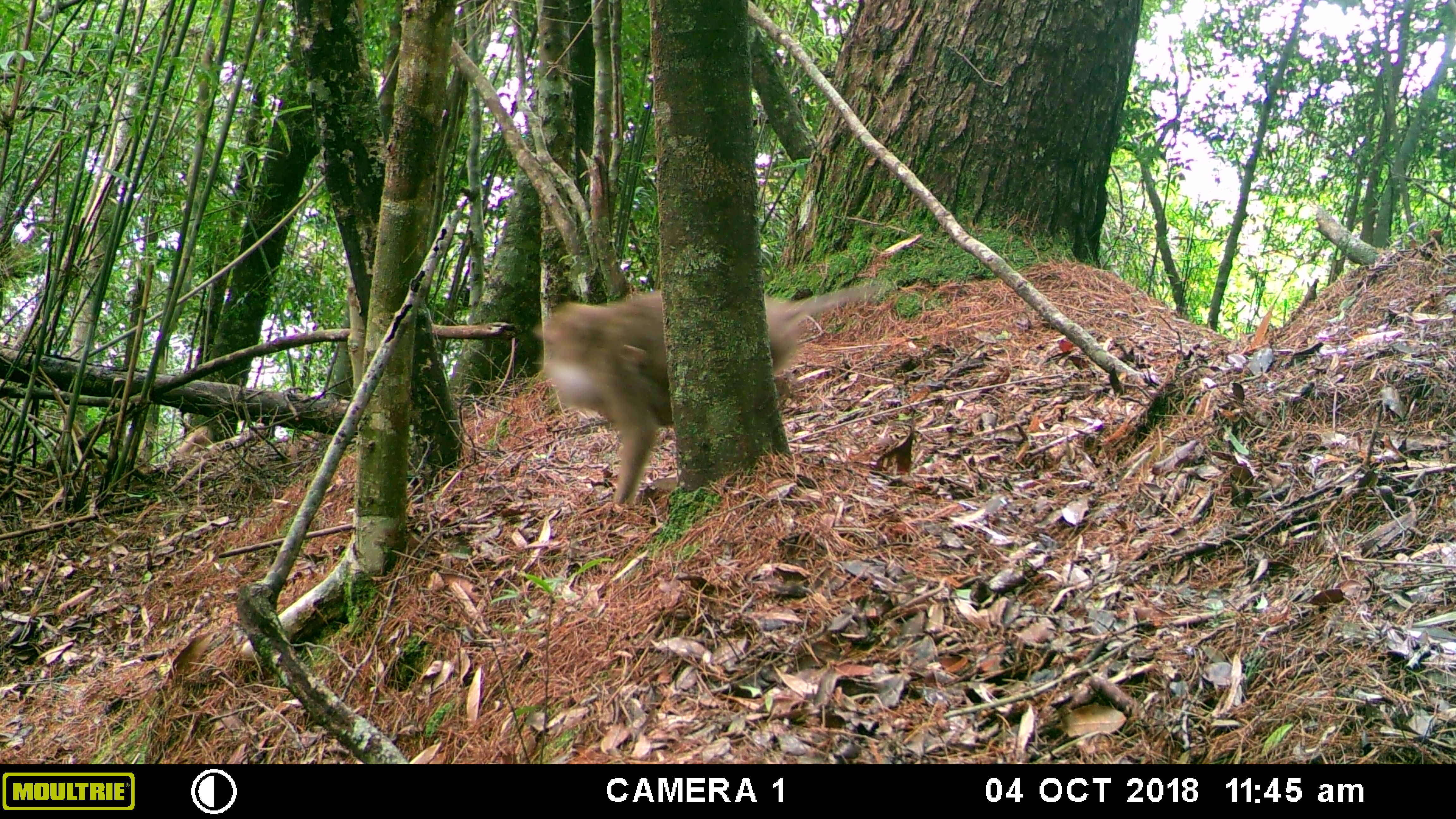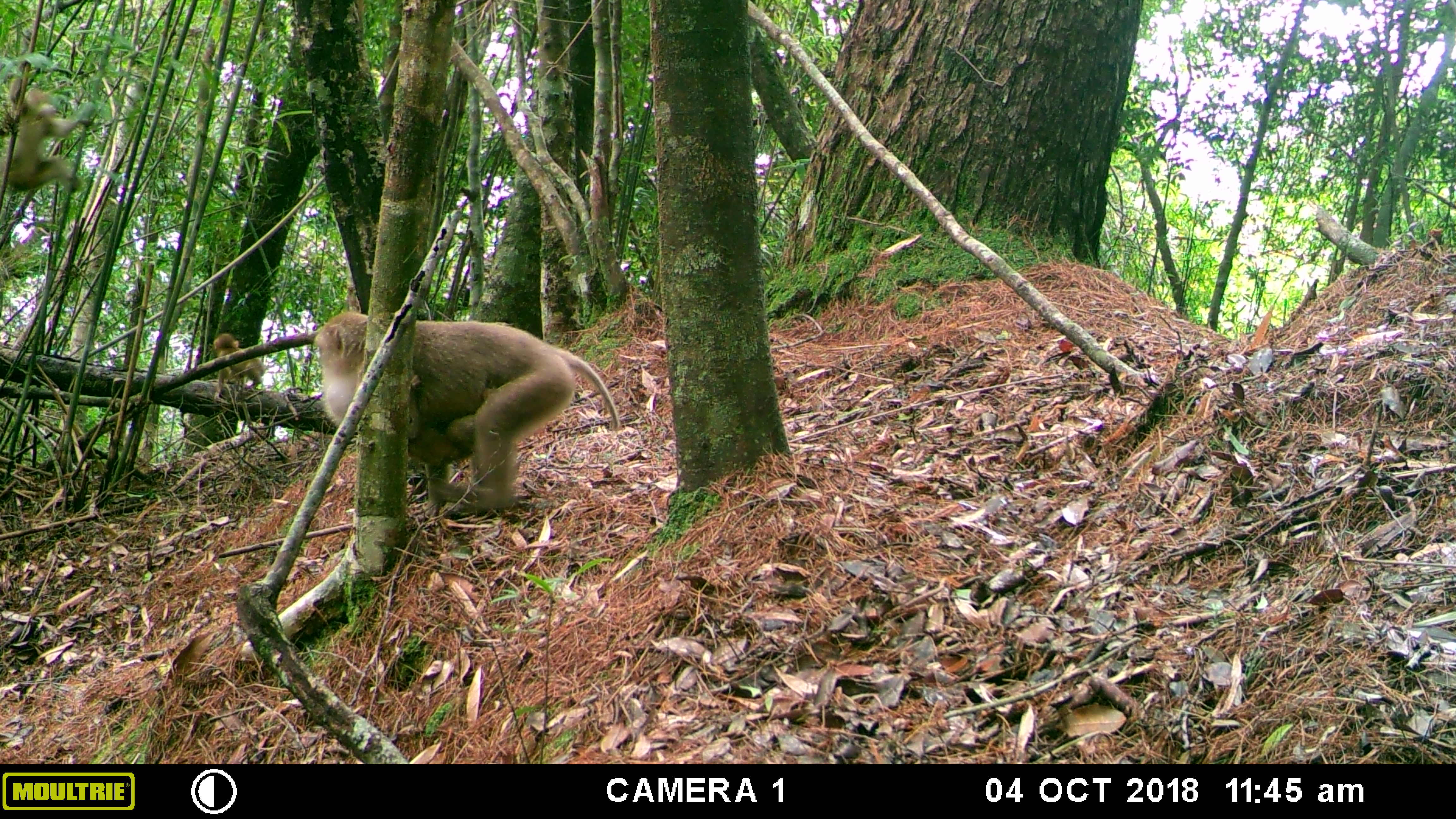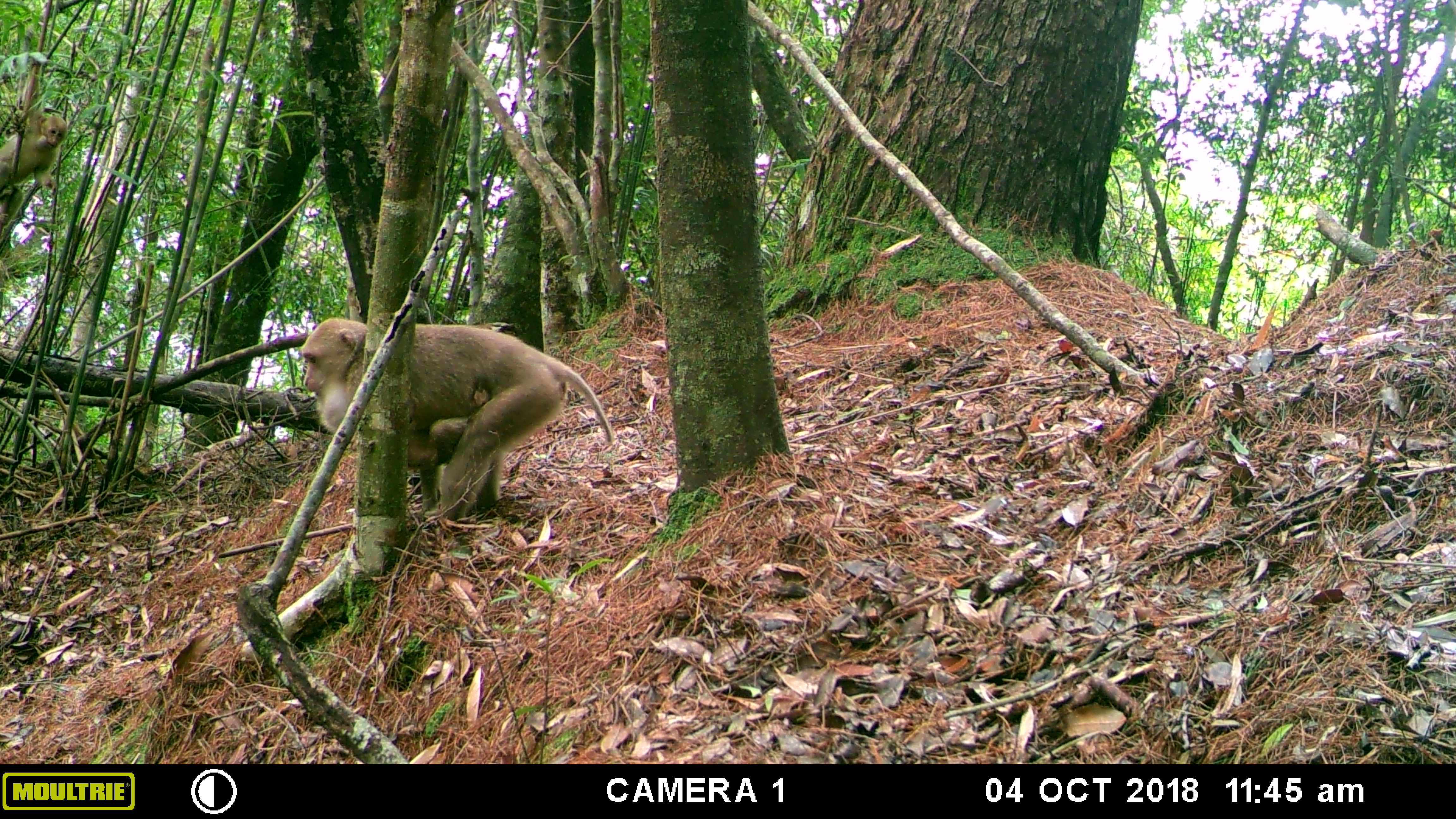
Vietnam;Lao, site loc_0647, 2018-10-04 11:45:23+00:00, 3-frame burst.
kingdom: Animalia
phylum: Chordata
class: Mammalia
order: Primates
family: Cercopithecidae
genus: Macaca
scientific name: Macaca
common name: macaques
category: assam or rhesus macaque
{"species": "assam or rhesus macaque (macaques) (Macaca)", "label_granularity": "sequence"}